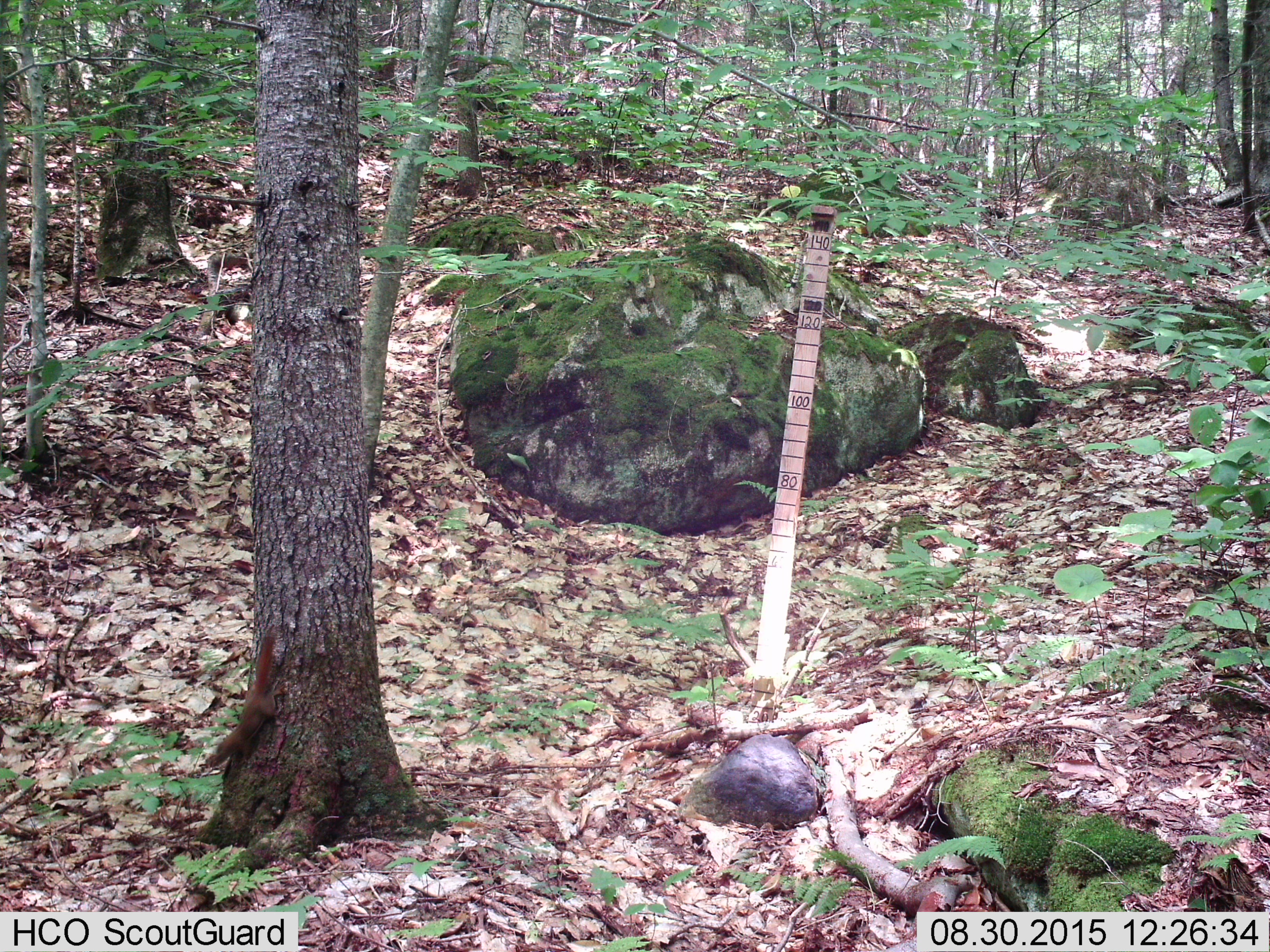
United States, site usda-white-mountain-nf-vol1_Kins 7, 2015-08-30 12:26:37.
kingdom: Animalia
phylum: Chordata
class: Mammalia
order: Rodentia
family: Sciuridae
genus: Tamiasciurus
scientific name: Tamiasciurus hudsonicus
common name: red squirrel